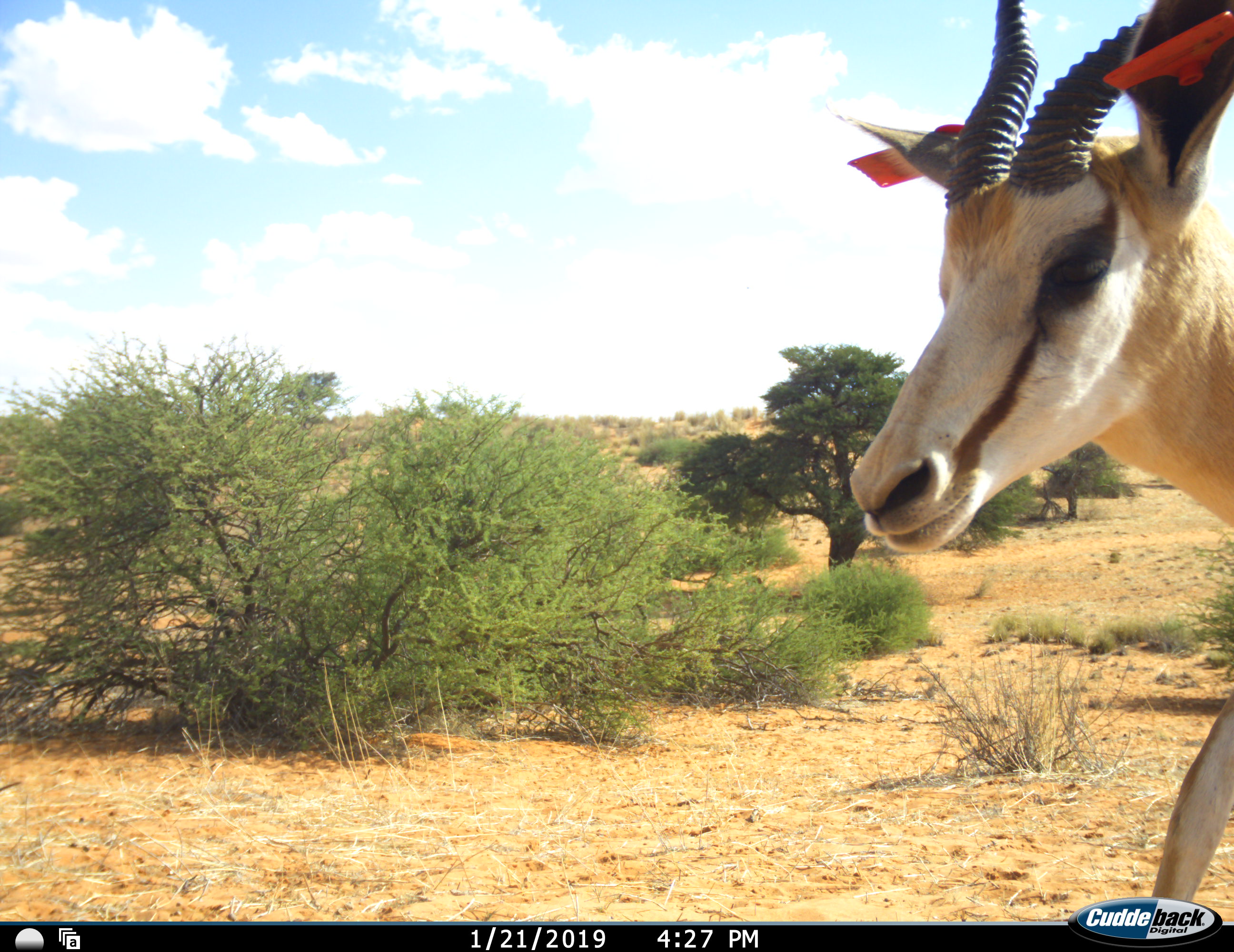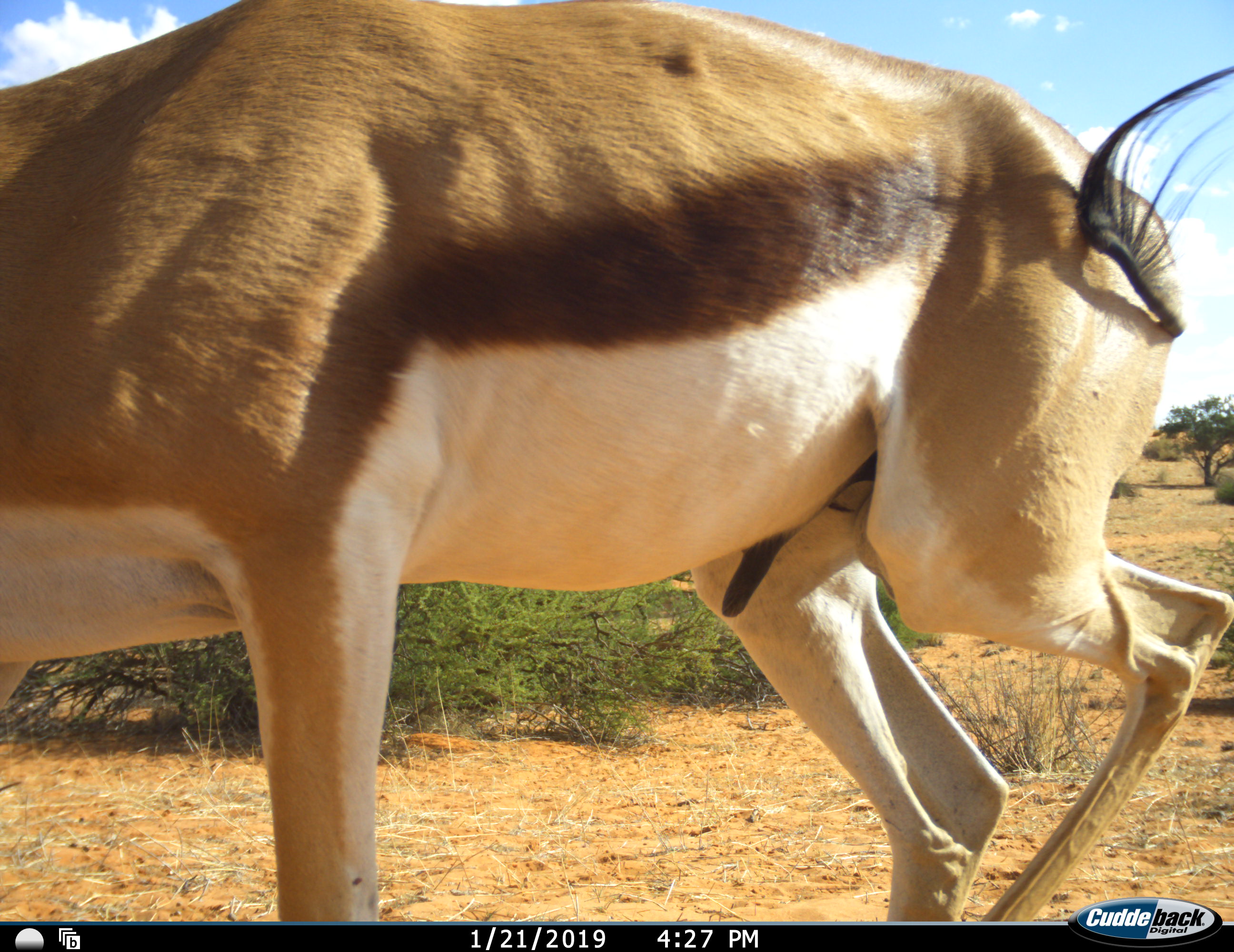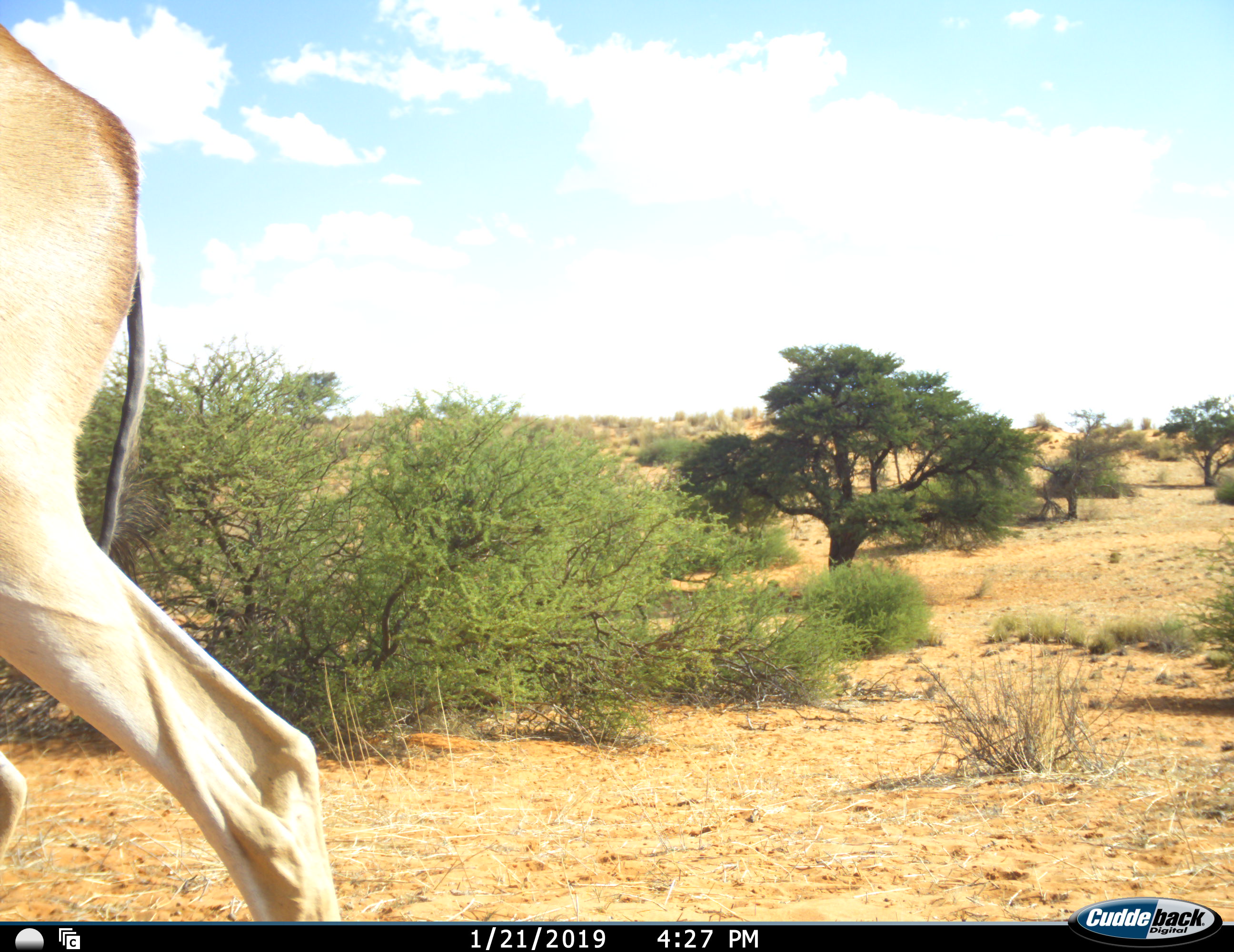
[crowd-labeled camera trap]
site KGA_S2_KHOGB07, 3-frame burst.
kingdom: Animalia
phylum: Chordata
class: Mammalia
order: Artiodactyla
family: Bovidae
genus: Antidorcas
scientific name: Antidorcas marsupialis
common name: springbok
Springbok (Antidorcas marsupialis), count 1. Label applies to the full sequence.